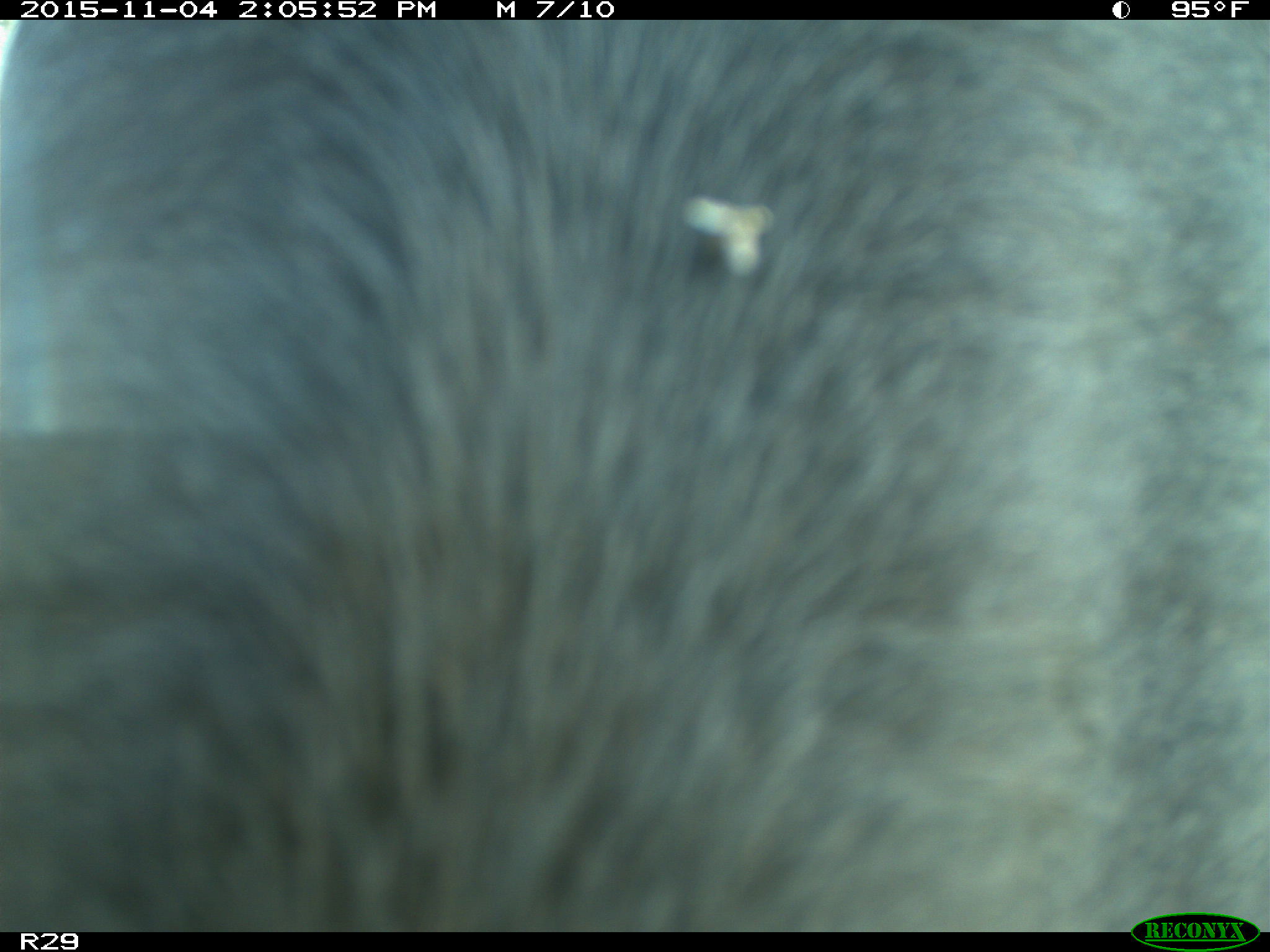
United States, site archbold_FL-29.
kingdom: Animalia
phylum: Chordata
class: Mammalia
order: Artiodactyla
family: Bovidae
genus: Bos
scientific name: Bos taurus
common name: domestic cow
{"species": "Bos taurus (domestic cow)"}